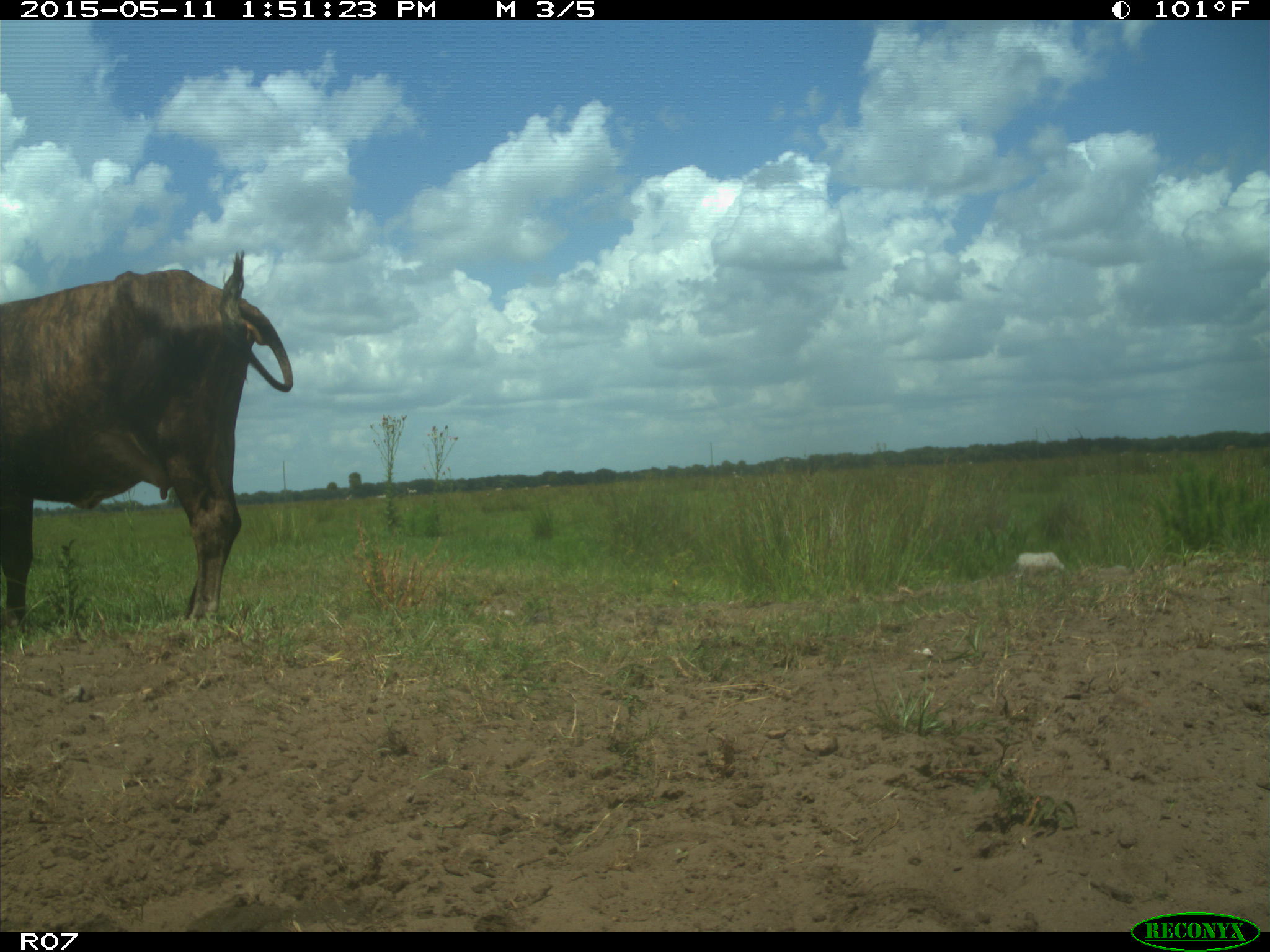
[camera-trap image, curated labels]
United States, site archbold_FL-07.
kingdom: Animalia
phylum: Chordata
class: Mammalia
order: Artiodactyla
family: Bovidae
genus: Bos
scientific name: Bos taurus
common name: domestic cow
Bos taurus (domestic cow).